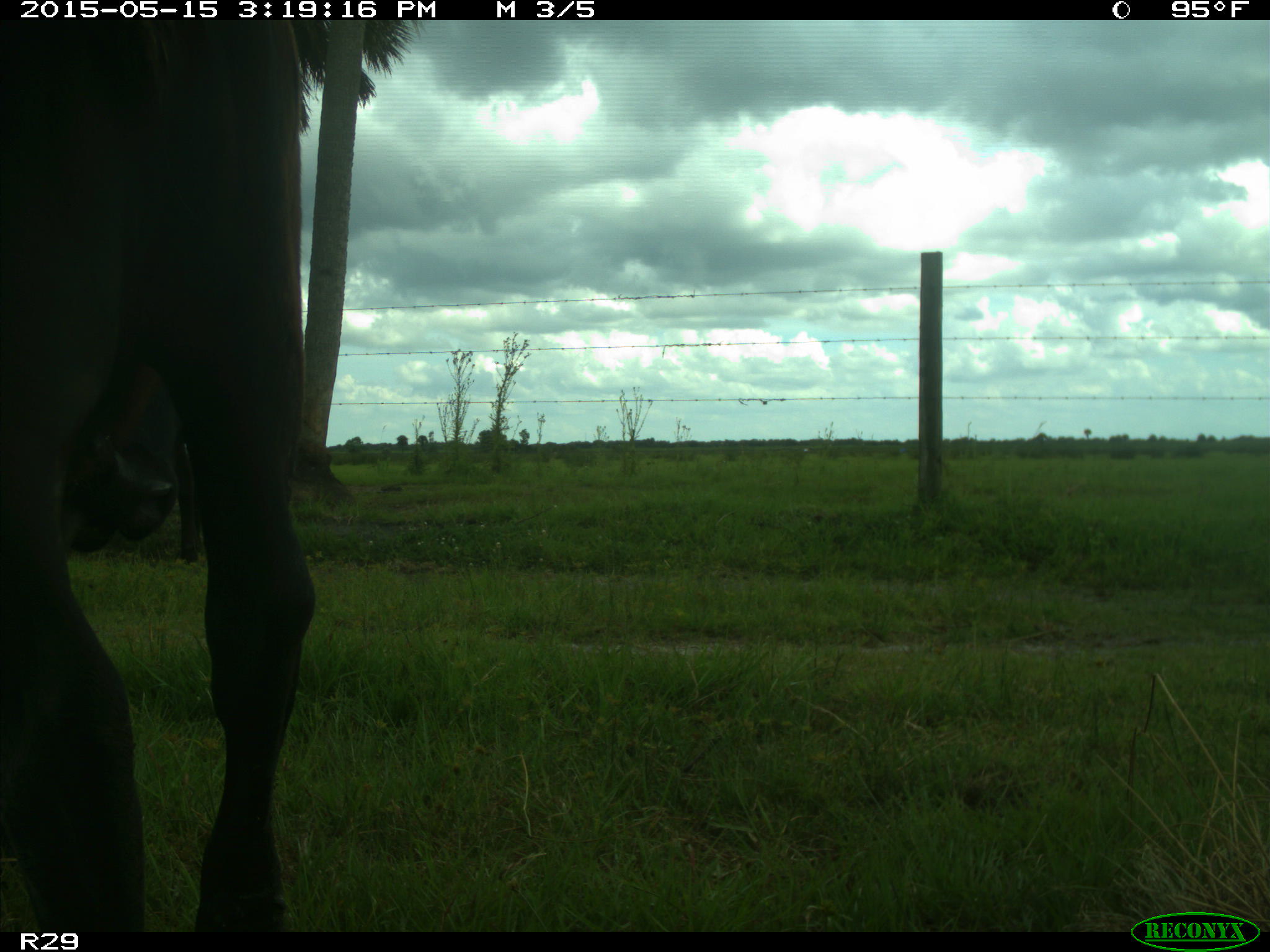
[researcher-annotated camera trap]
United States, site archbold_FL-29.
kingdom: Animalia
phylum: Chordata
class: Mammalia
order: Artiodactyla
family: Bovidae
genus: Bos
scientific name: Bos taurus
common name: domestic cow